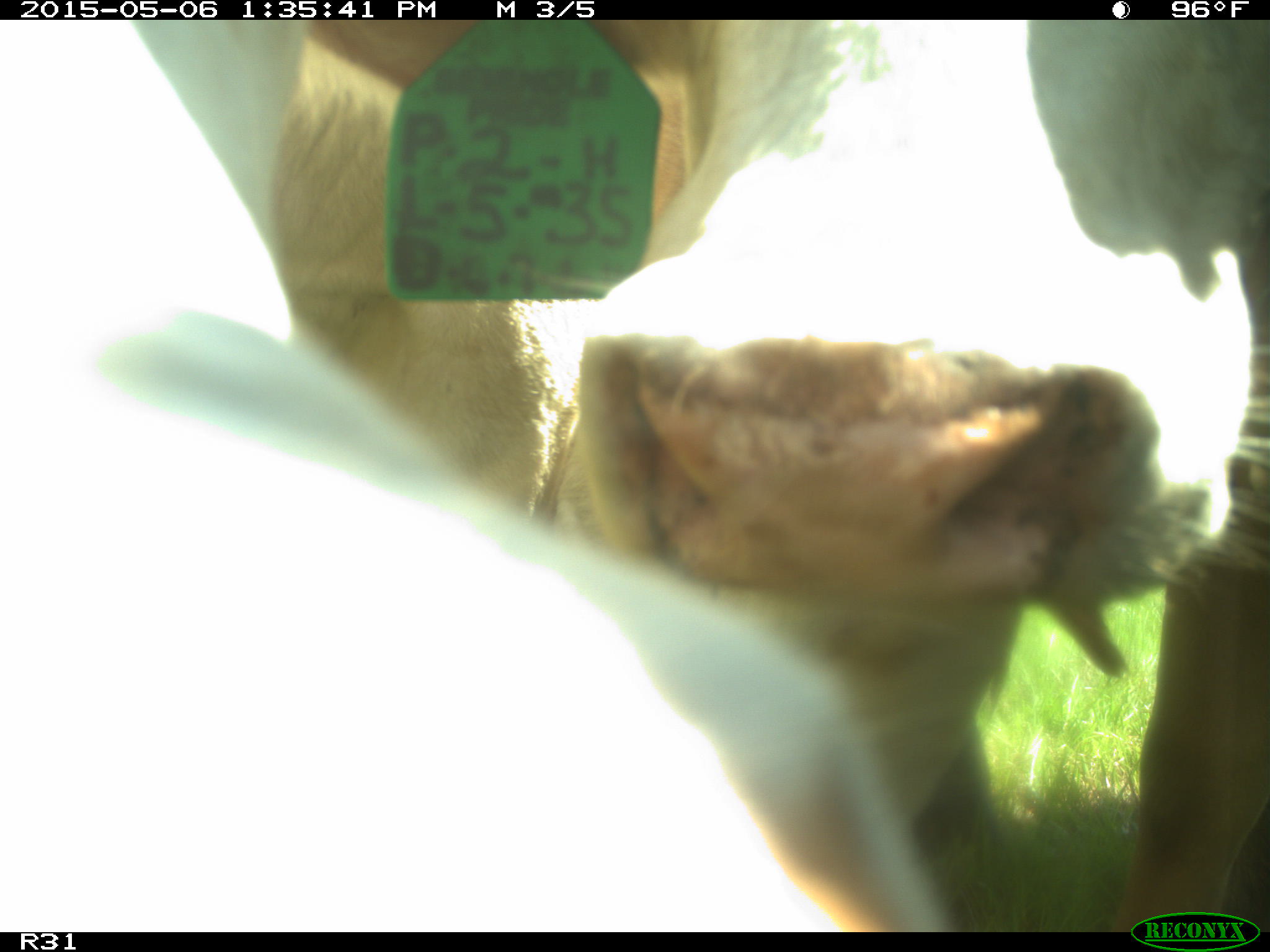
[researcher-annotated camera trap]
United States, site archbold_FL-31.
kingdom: Animalia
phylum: Chordata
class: Mammalia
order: Artiodactyla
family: Bovidae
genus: Bos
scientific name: Bos taurus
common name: domestic cow